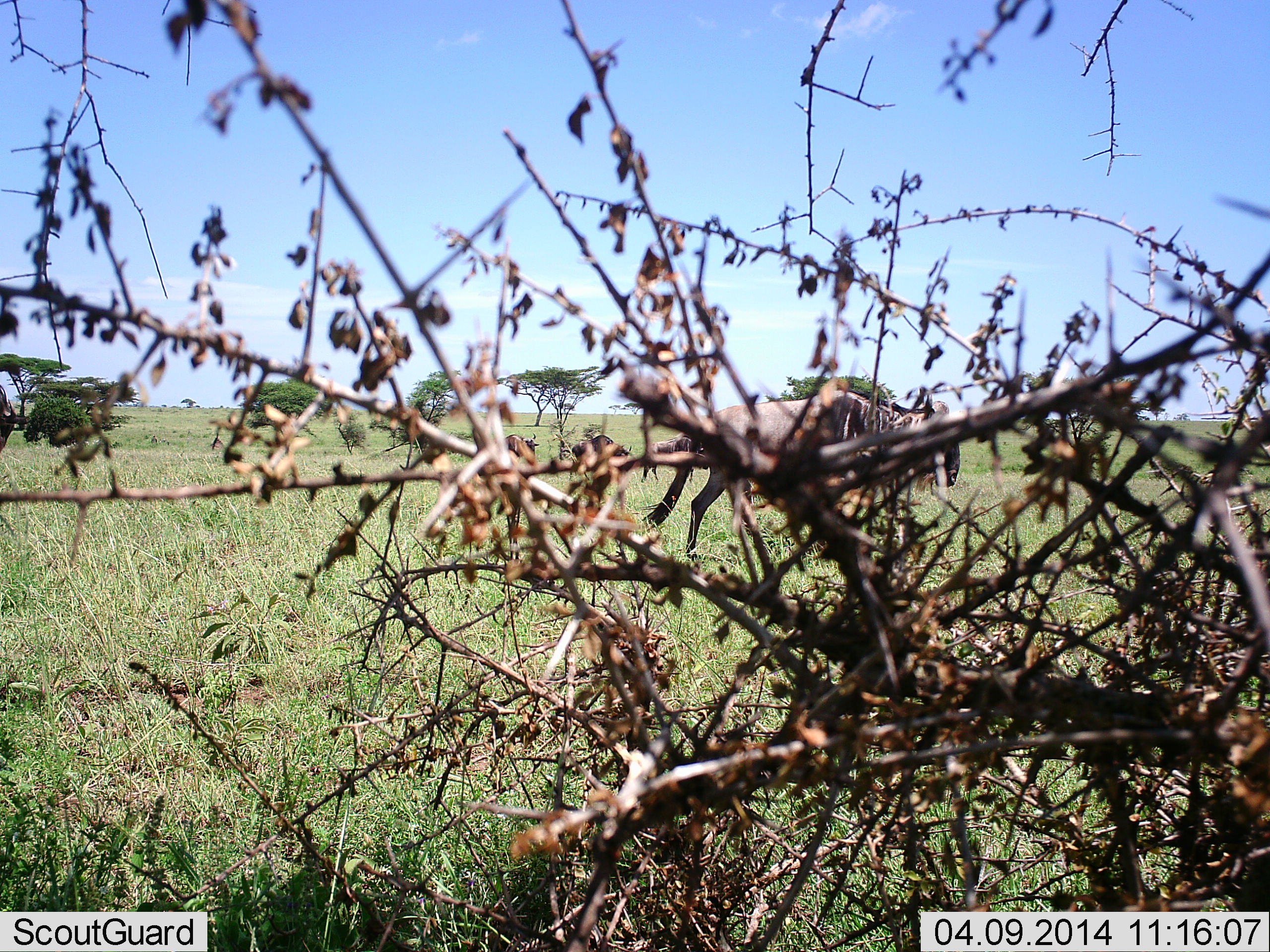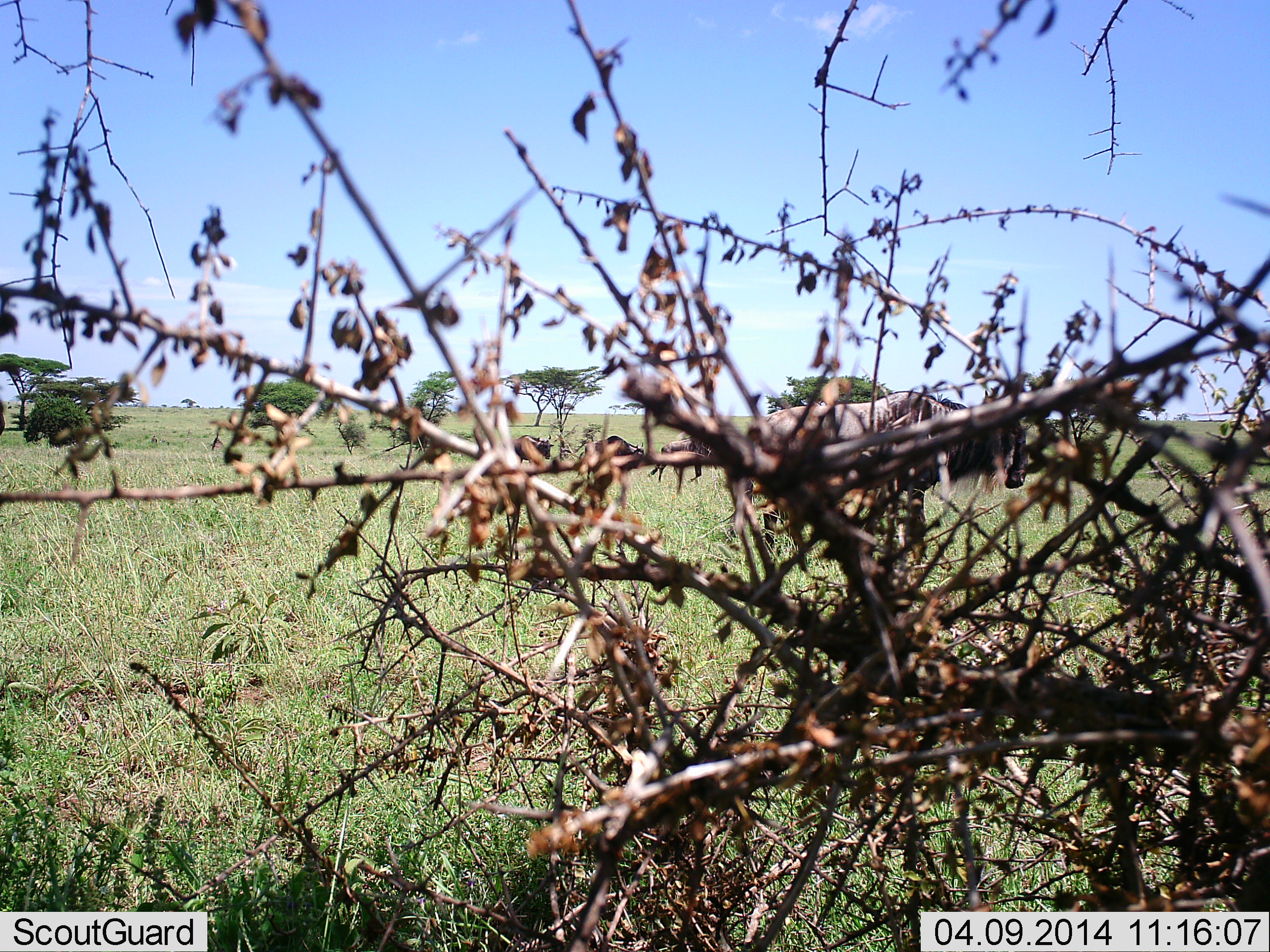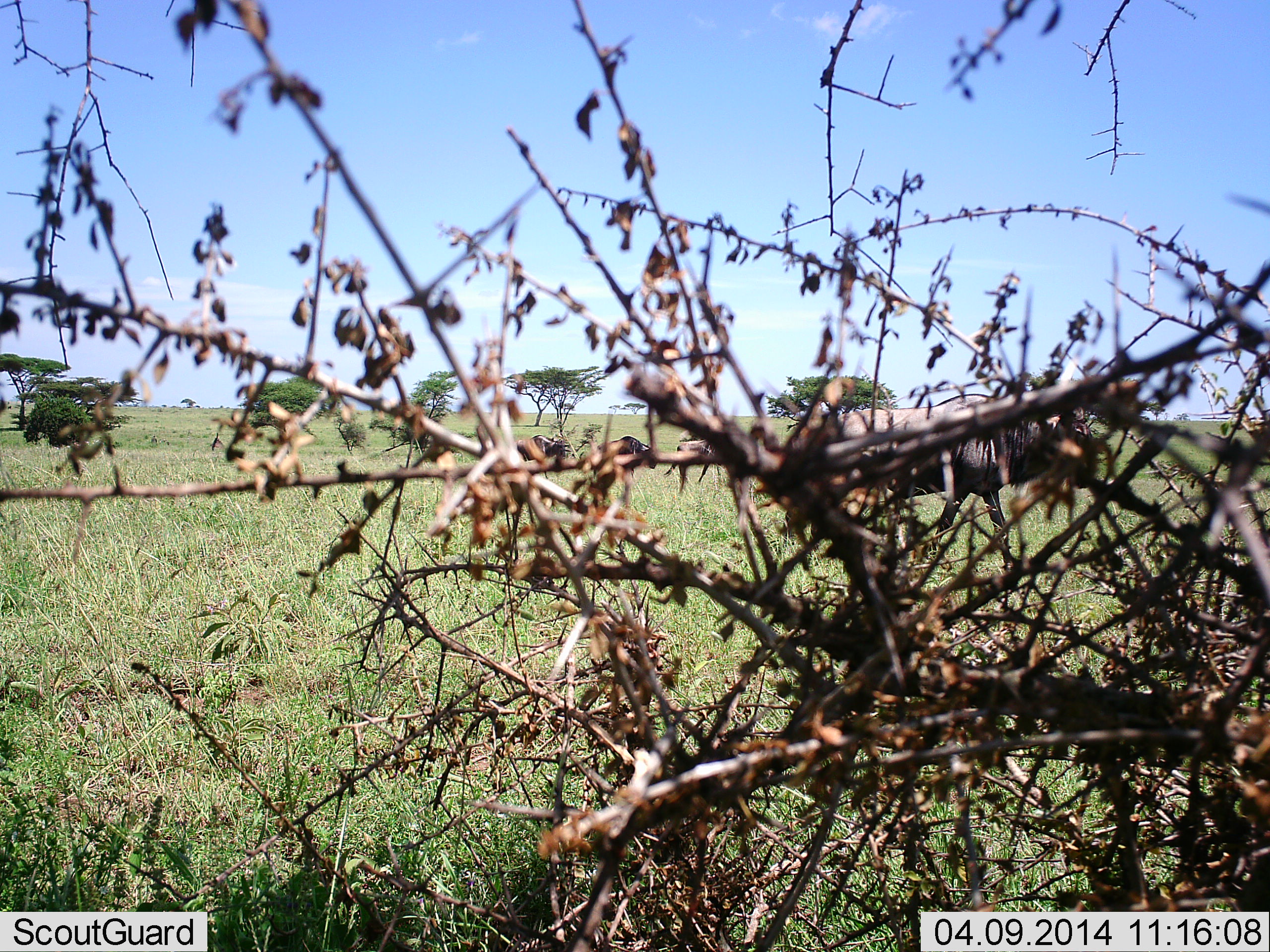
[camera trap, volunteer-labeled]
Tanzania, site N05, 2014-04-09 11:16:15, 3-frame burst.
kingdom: Animalia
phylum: Chordata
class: Mammalia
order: Artiodactyla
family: Bovidae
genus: Connochaetes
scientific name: Connochaetes taurinus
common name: blue wildebeest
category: wildebeest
Wildebeest (blue wildebeest) (Connochaetes taurinus), count 2. Behavior (volunteer vote fractions): standing 0%, resting 0%, moving 100%, interacting 0%. Young present (vote fraction): 0%. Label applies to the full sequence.